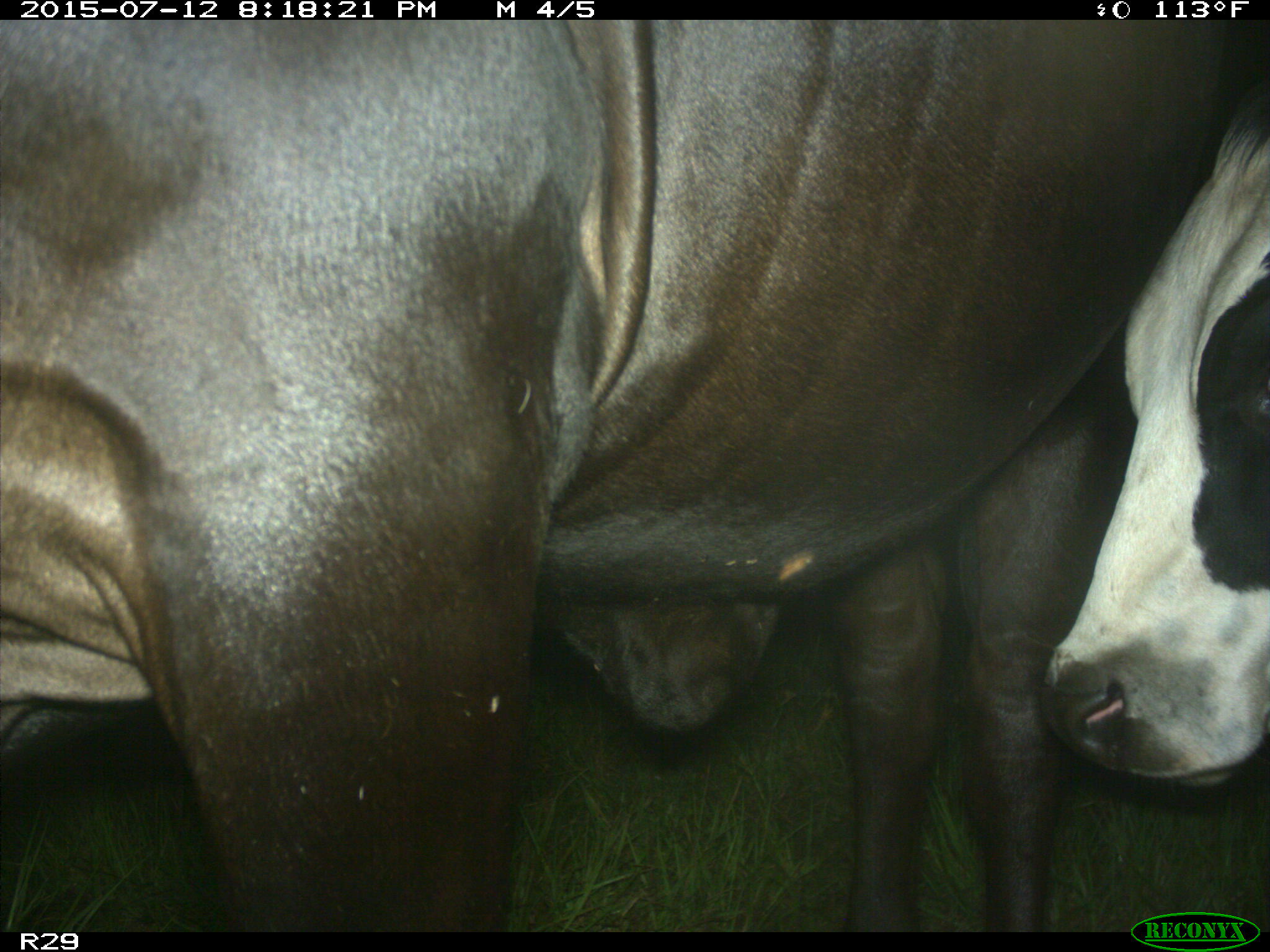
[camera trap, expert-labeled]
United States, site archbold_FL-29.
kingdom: Animalia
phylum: Chordata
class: Mammalia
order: Artiodactyla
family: Bovidae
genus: Bos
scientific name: Bos taurus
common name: domestic cow